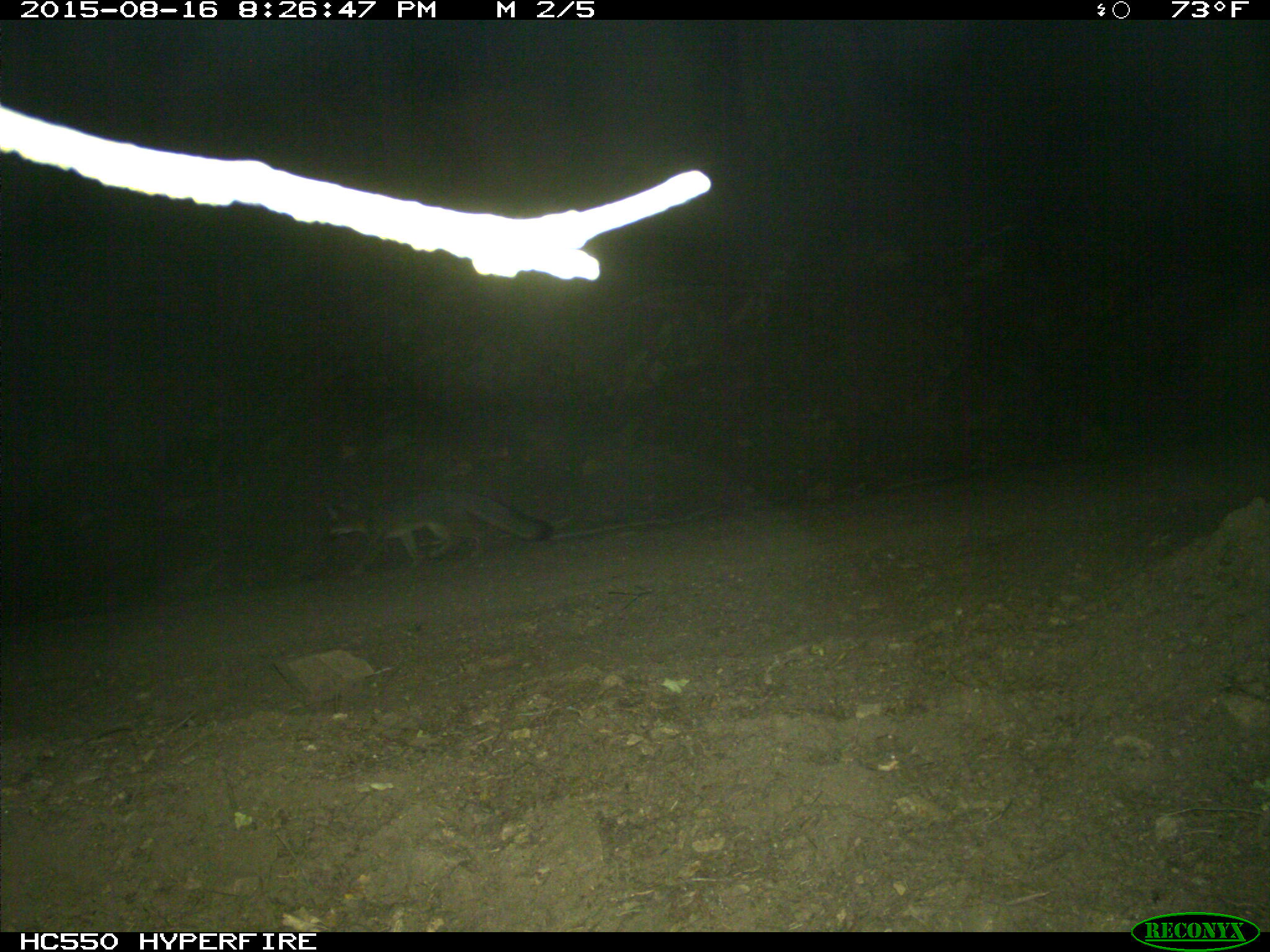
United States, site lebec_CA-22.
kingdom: Animalia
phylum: Chordata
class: Mammalia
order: Carnivora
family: Canidae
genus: Urocyon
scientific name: Urocyon cinereoargenteus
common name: gray fox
Urocyon cinereoargenteus (gray fox).